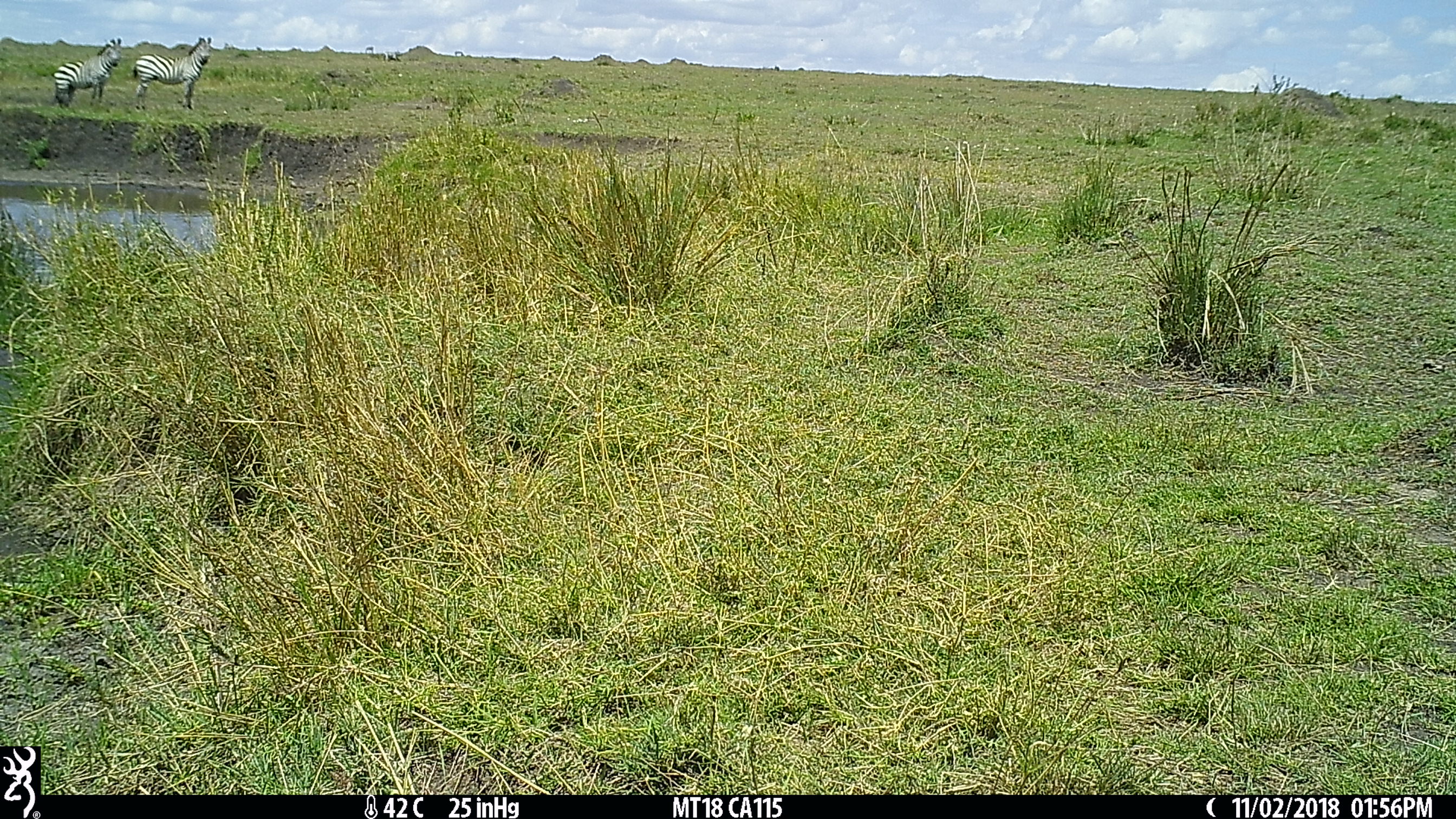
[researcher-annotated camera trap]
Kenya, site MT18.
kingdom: Animalia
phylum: Chordata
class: Mammalia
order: Perissodactyla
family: Equidae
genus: Equus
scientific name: Equus quagga burchellii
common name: burchell's zebra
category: zebra